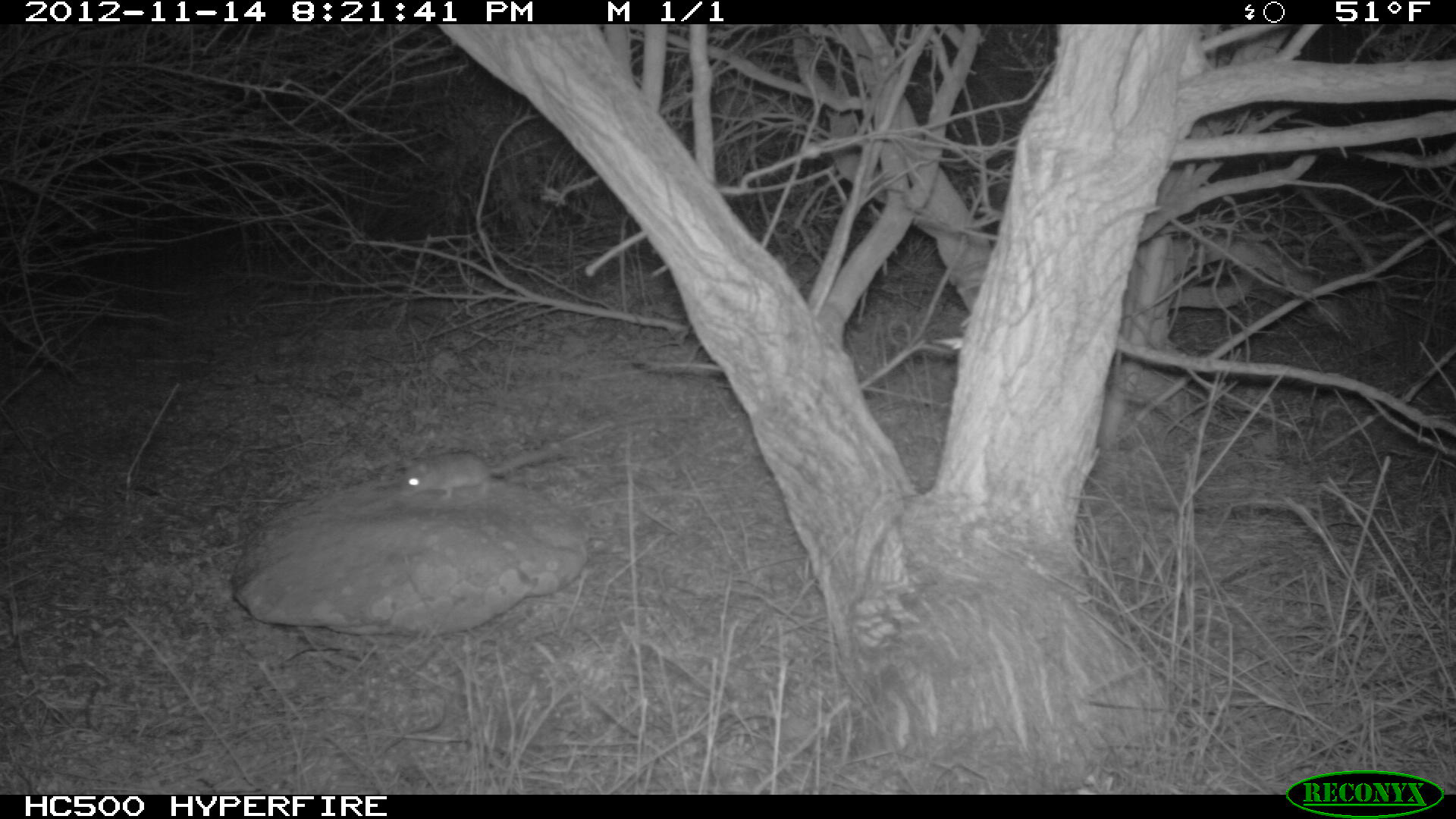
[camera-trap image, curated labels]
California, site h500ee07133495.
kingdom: Animalia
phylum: Chordata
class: Mammalia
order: Rodentia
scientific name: Rodentia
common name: rodent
Rodent (Rodentia).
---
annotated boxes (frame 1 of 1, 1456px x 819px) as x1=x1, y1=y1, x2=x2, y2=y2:
rodent: x1=400, y1=444, x2=553, y2=506